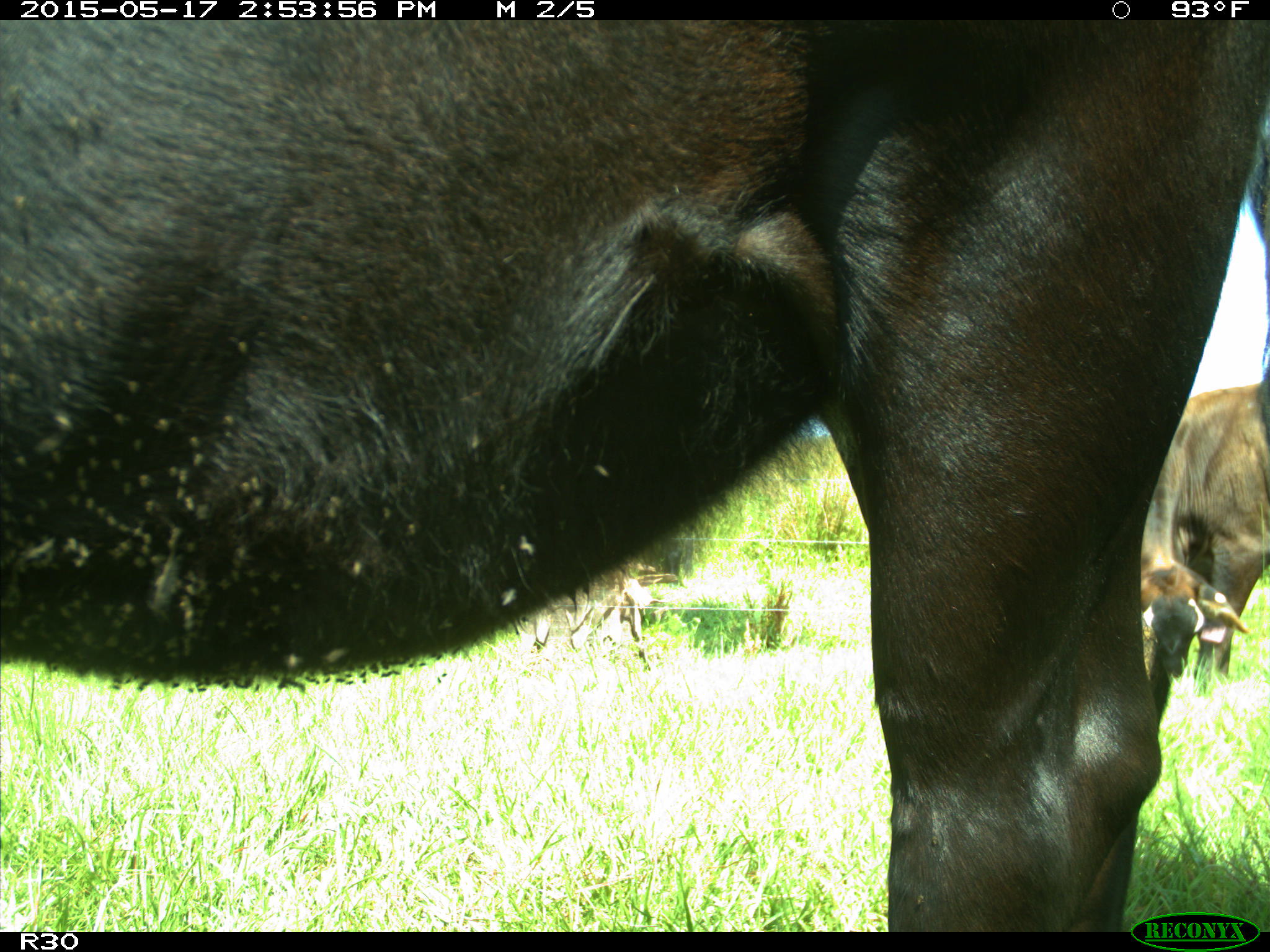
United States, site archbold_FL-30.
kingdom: Animalia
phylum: Chordata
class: Mammalia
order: Artiodactyla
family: Bovidae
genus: Bos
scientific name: Bos taurus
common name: domestic cow